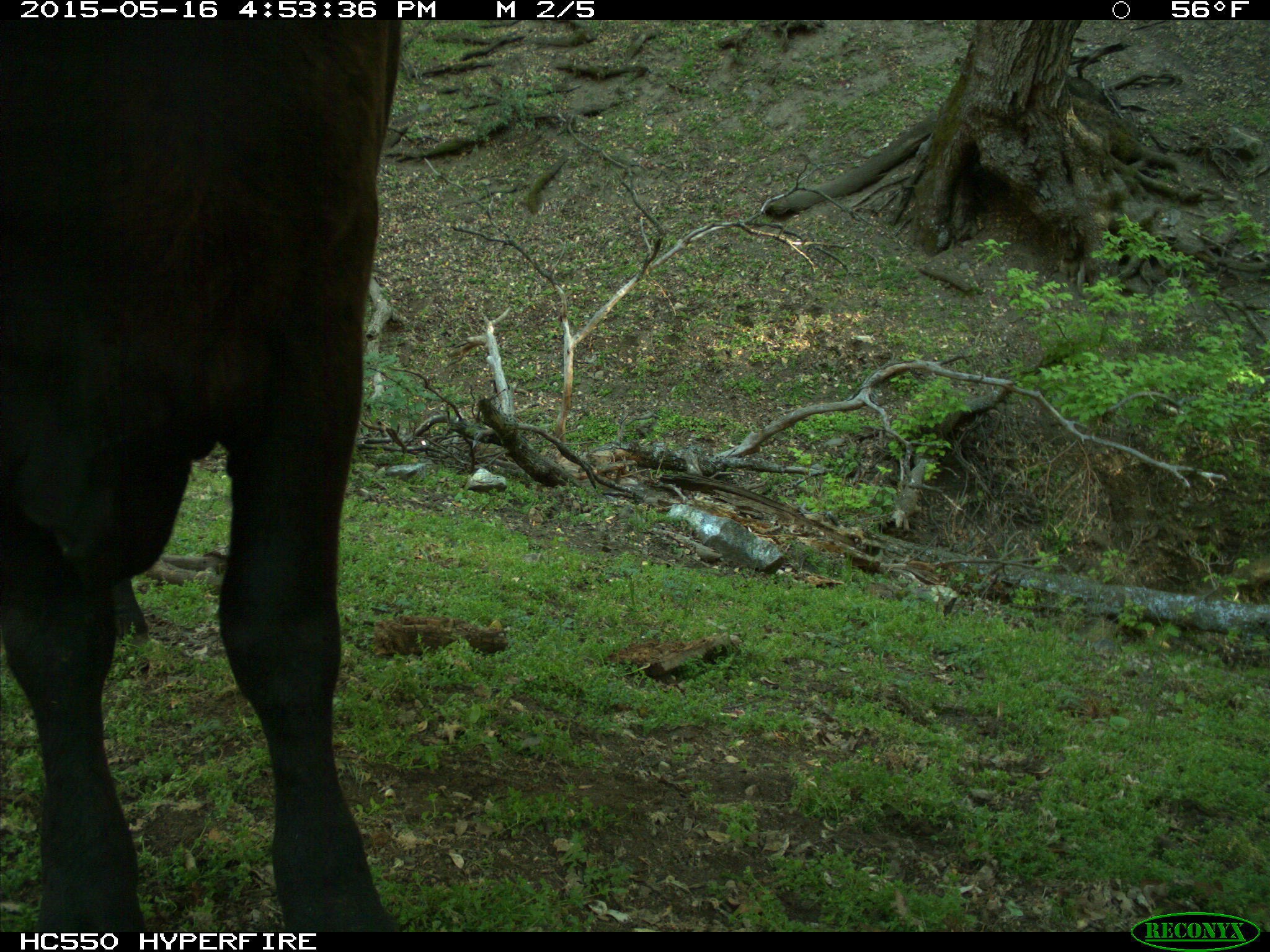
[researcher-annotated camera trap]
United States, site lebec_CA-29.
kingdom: Animalia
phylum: Chordata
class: Mammalia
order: Artiodactyla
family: Bovidae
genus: Bos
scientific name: Bos taurus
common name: domestic cow